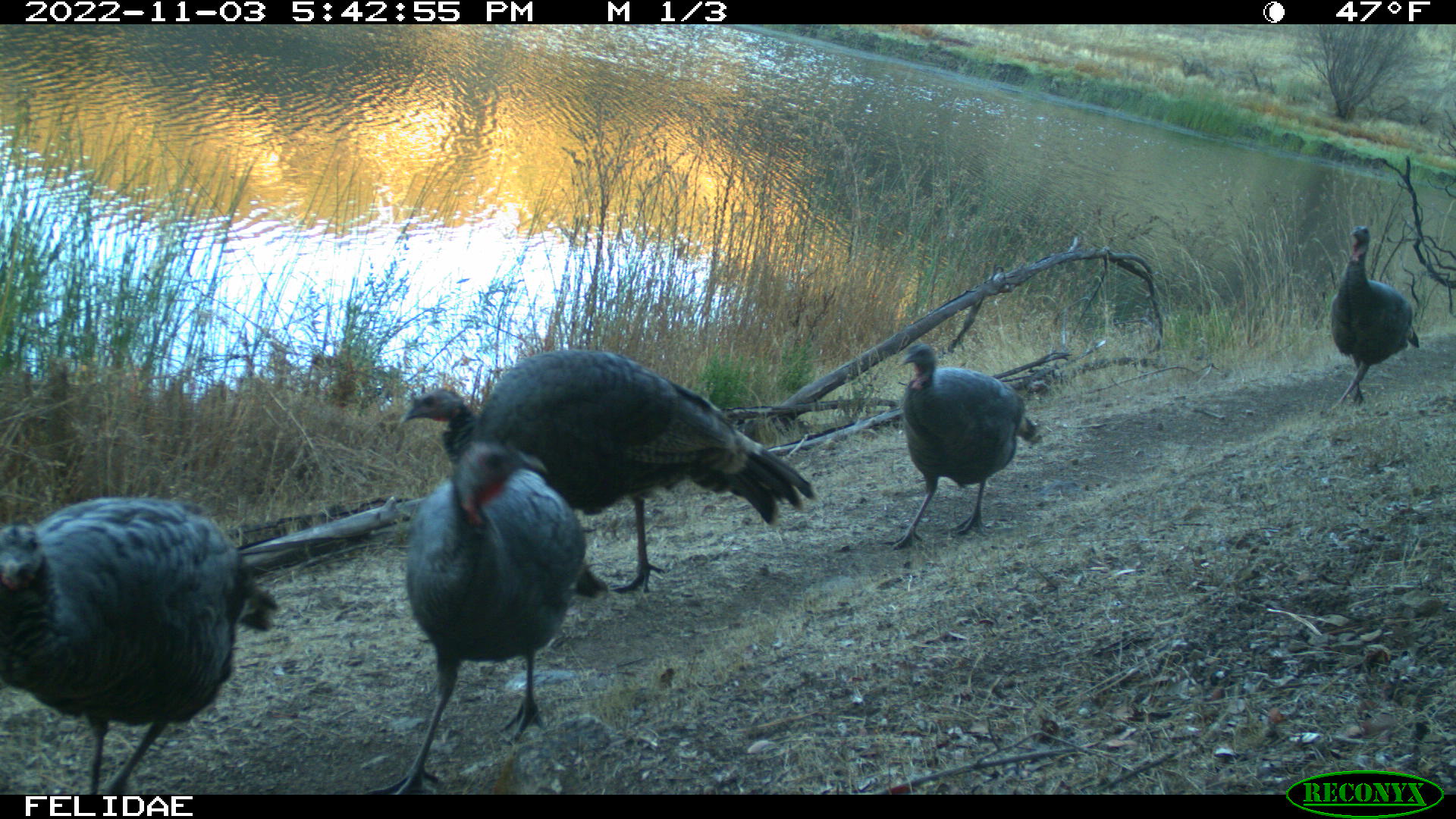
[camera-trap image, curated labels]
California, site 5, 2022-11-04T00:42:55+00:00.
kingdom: Animalia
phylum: Chordata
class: Aves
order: Galliformes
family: Phasianidae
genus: Meleagris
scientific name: Meleagris gallopavo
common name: turkey